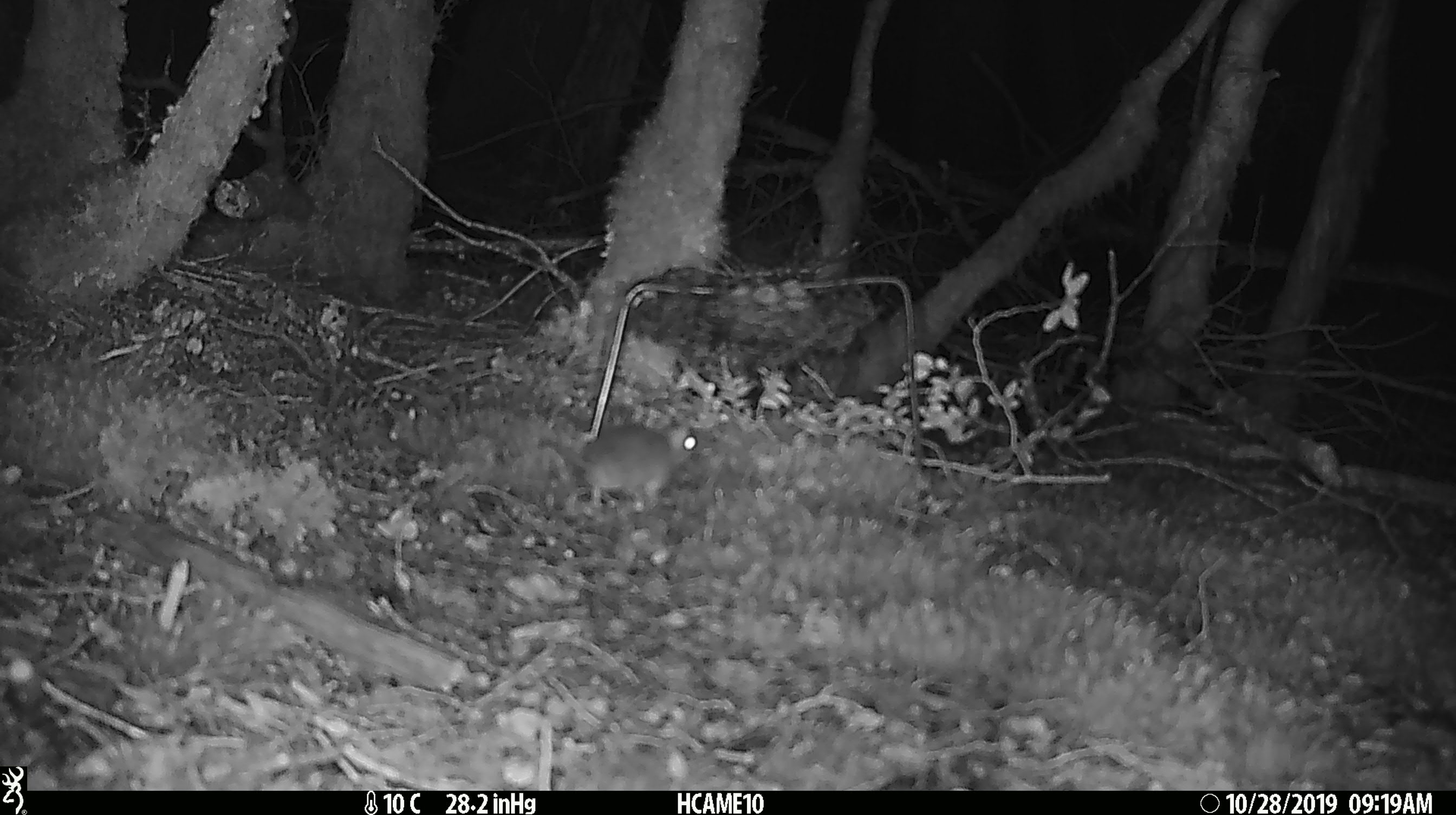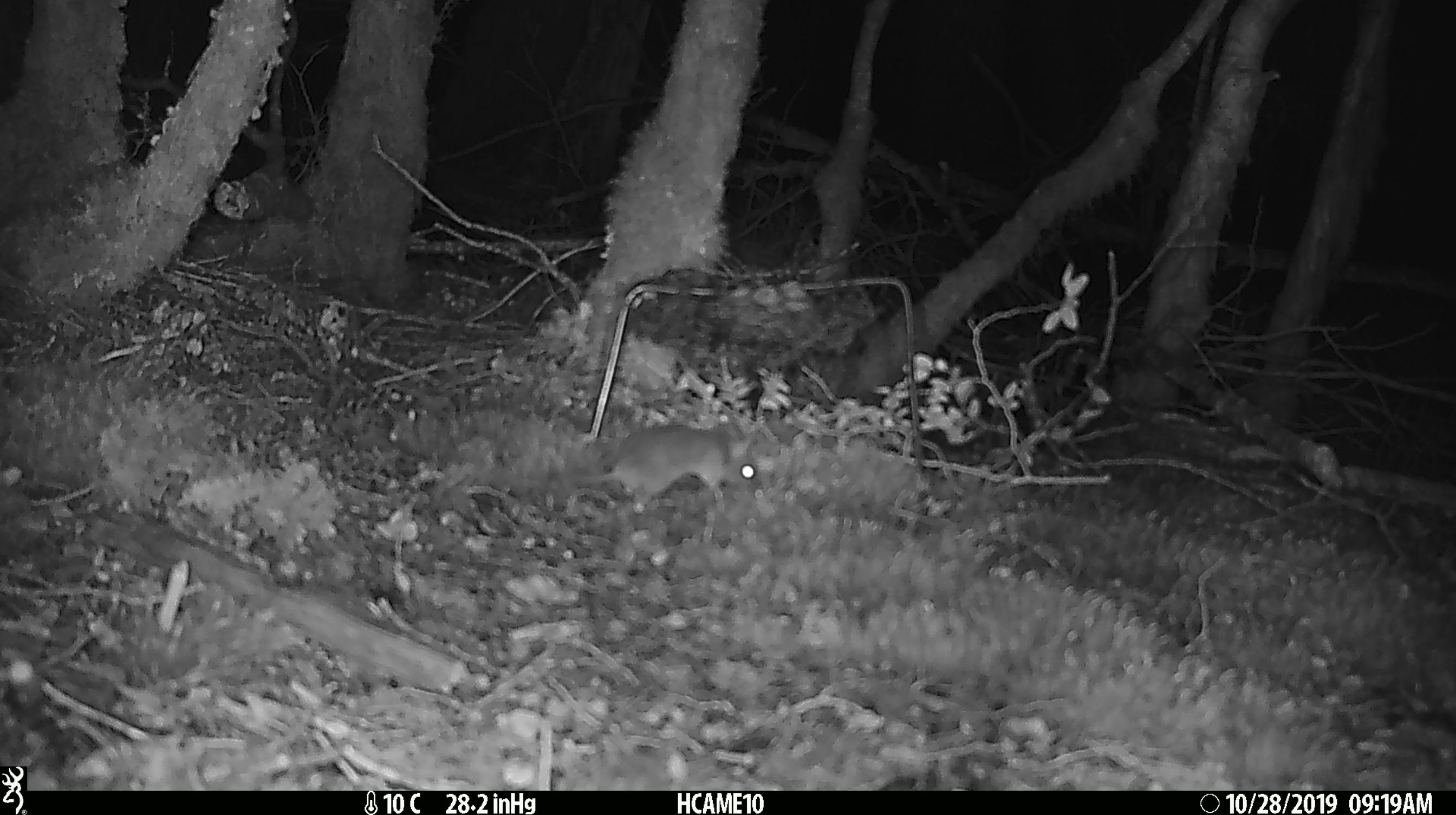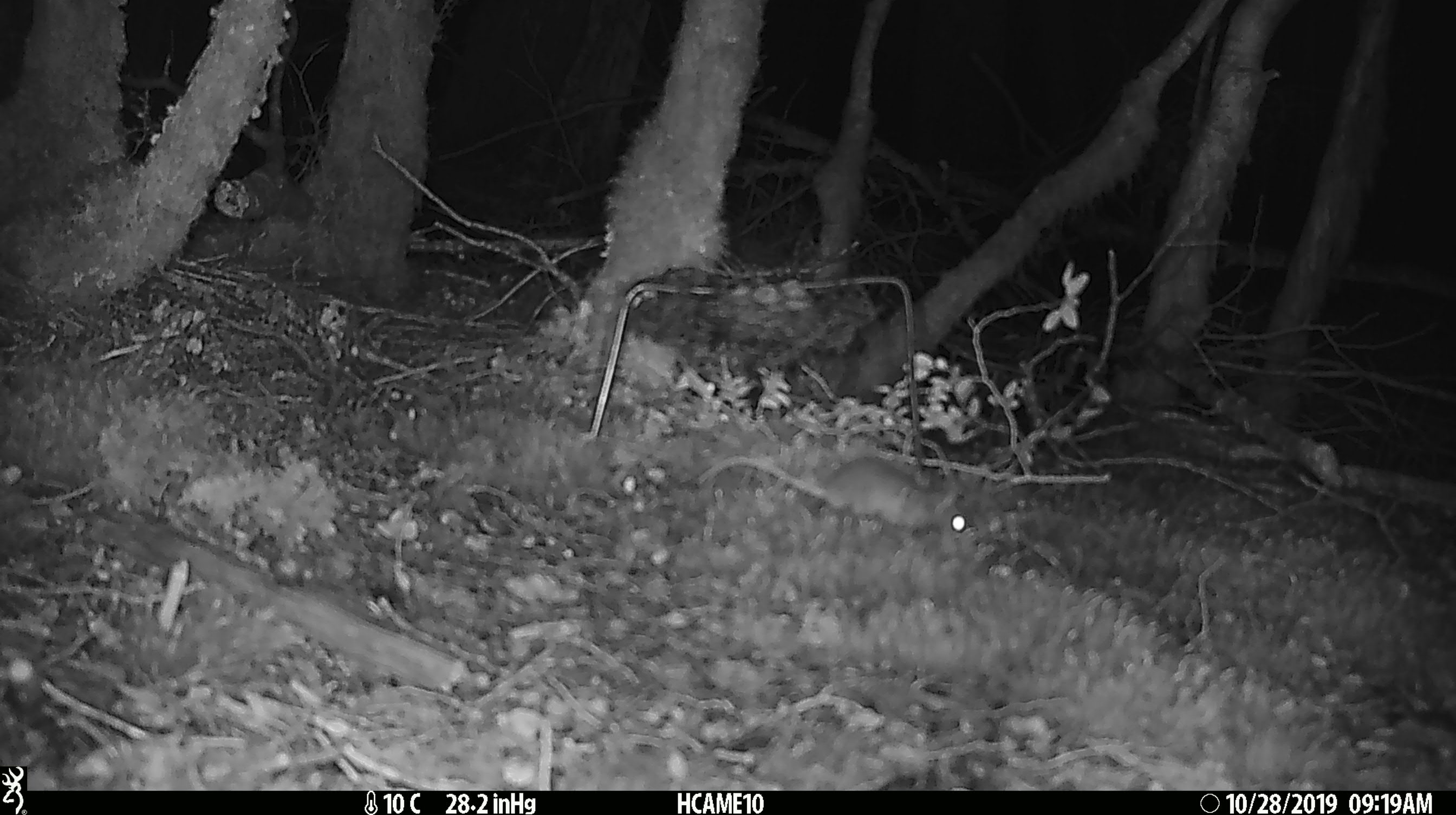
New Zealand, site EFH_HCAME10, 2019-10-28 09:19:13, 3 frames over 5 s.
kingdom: Animalia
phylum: Chordata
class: Mammalia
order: Rodentia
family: Muridae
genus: Mus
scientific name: Mus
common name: mouse